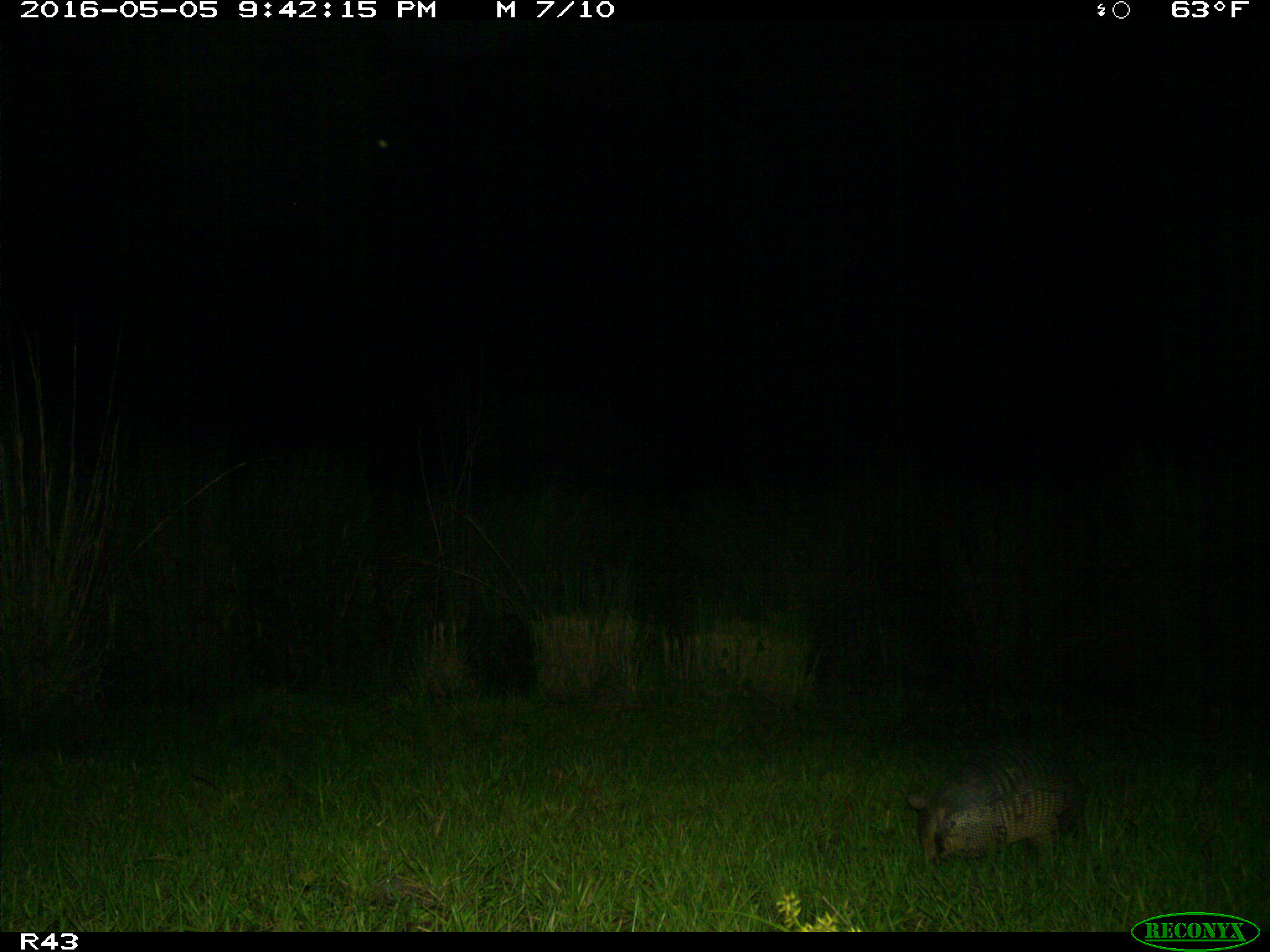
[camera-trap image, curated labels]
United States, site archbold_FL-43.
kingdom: Animalia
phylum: Chordata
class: Mammalia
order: Cingulata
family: Dasypodidae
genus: Dasypus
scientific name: Dasypus novemcinctus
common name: nine-banded armadillo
Dasypus novemcinctus (nine-banded armadillo).